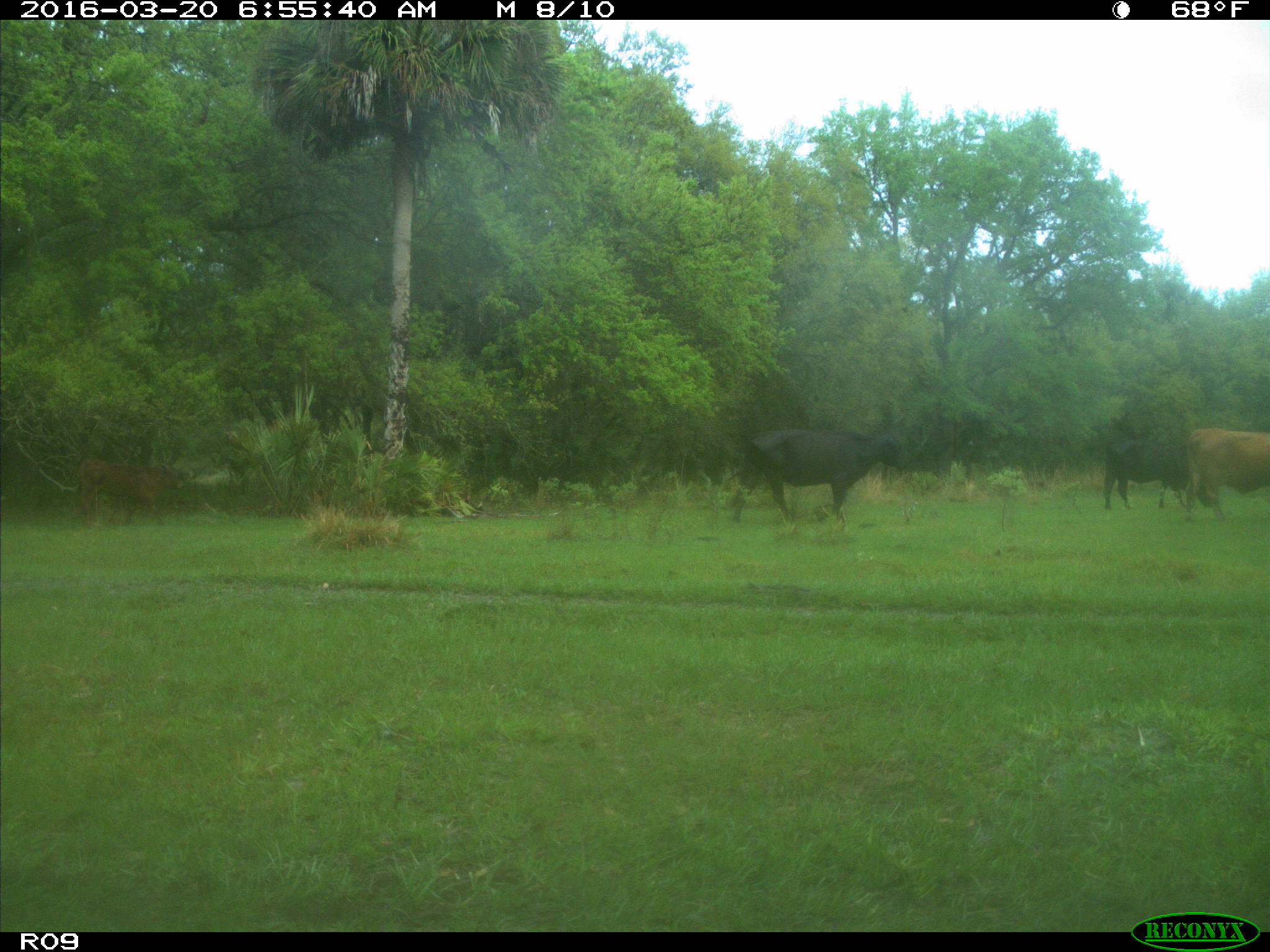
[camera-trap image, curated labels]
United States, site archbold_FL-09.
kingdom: Animalia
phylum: Chordata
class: Mammalia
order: Artiodactyla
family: Bovidae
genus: Bos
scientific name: Bos taurus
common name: domestic cow